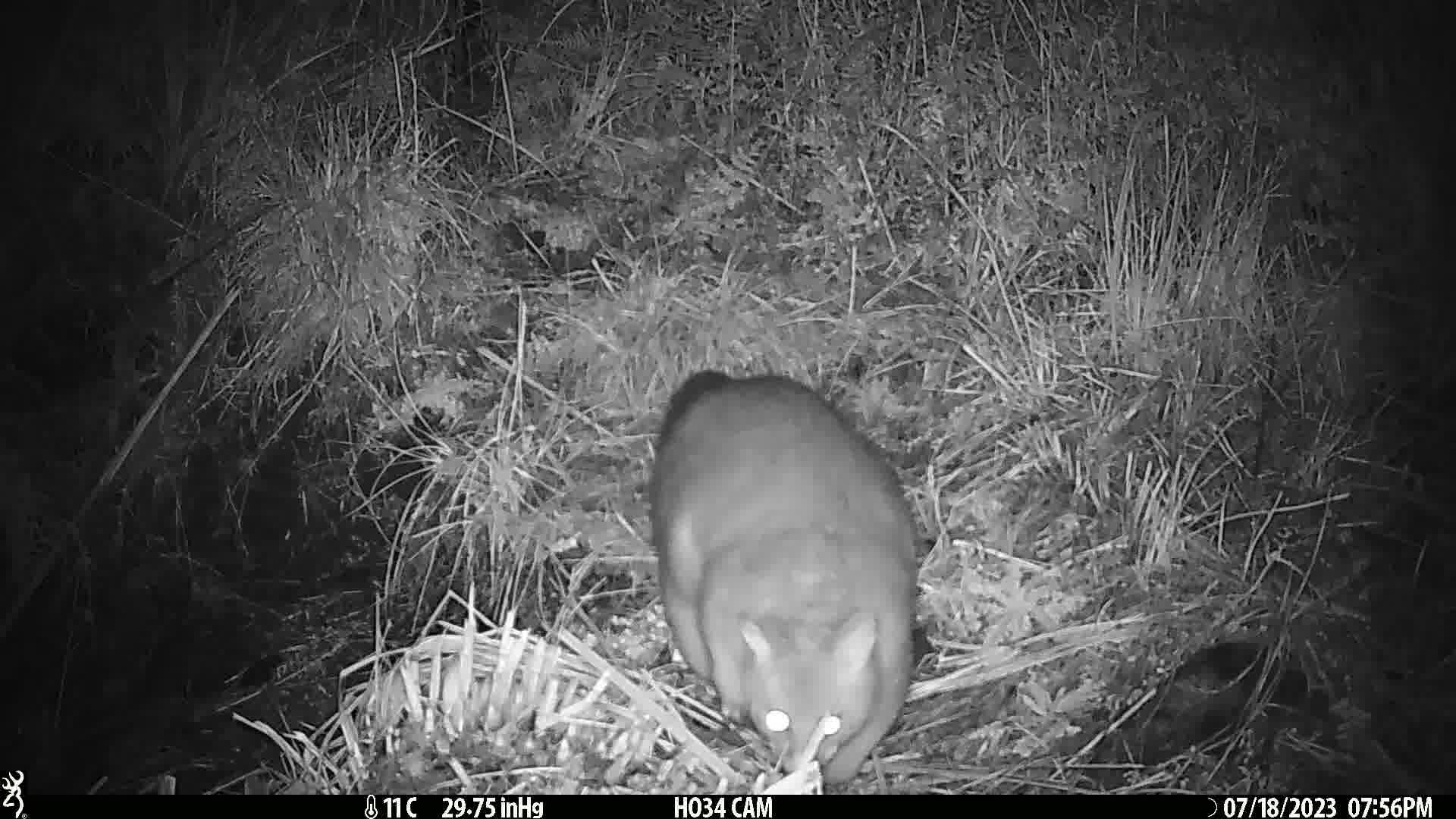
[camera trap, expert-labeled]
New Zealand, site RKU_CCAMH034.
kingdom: Animalia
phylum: Chordata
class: Mammalia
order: Diprotodontia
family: Phalangeridae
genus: Trichosurus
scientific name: Trichosurus vulpecula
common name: common brushtail possum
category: possum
Possum (common brushtail possum) (Trichosurus vulpecula).